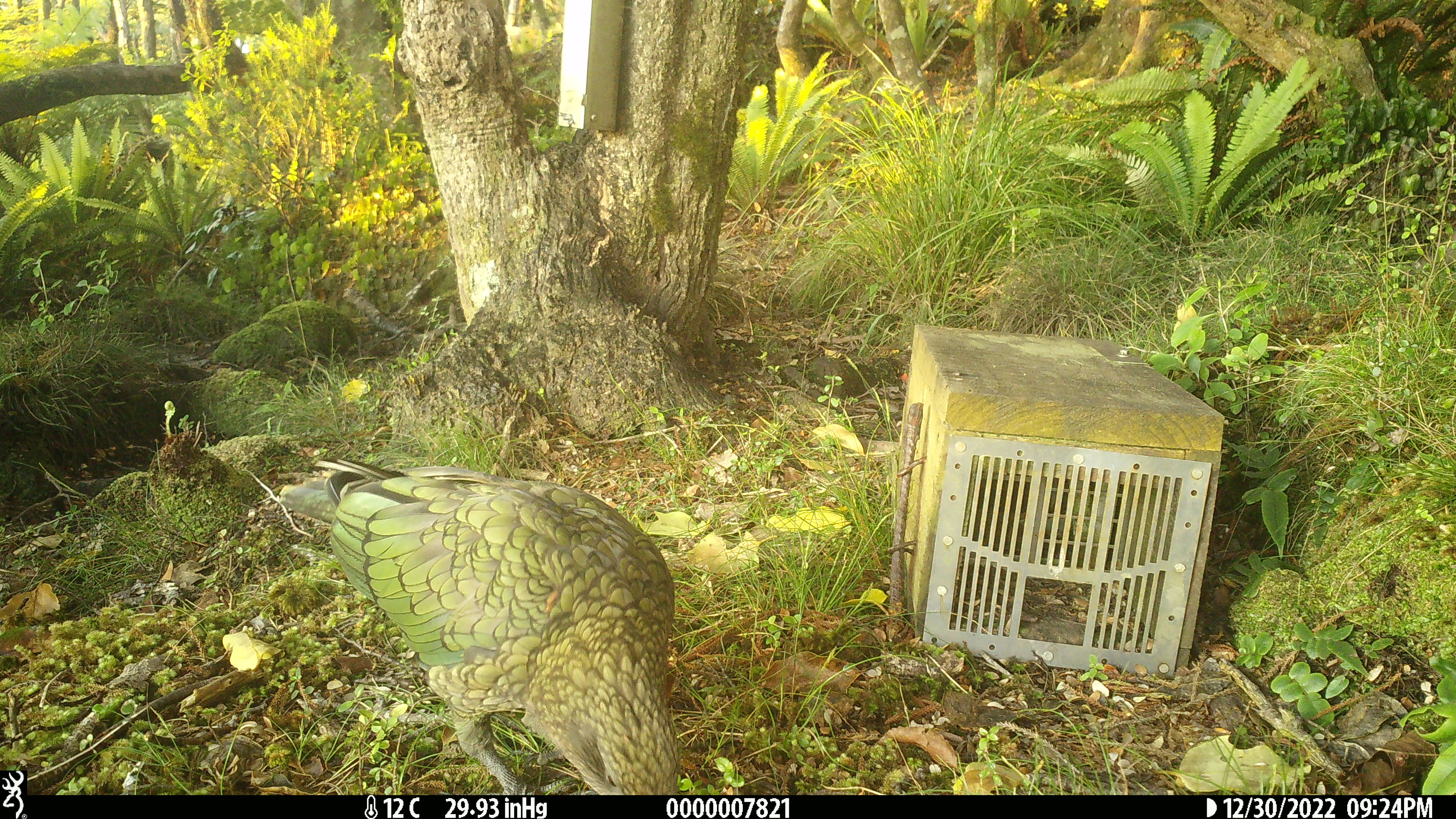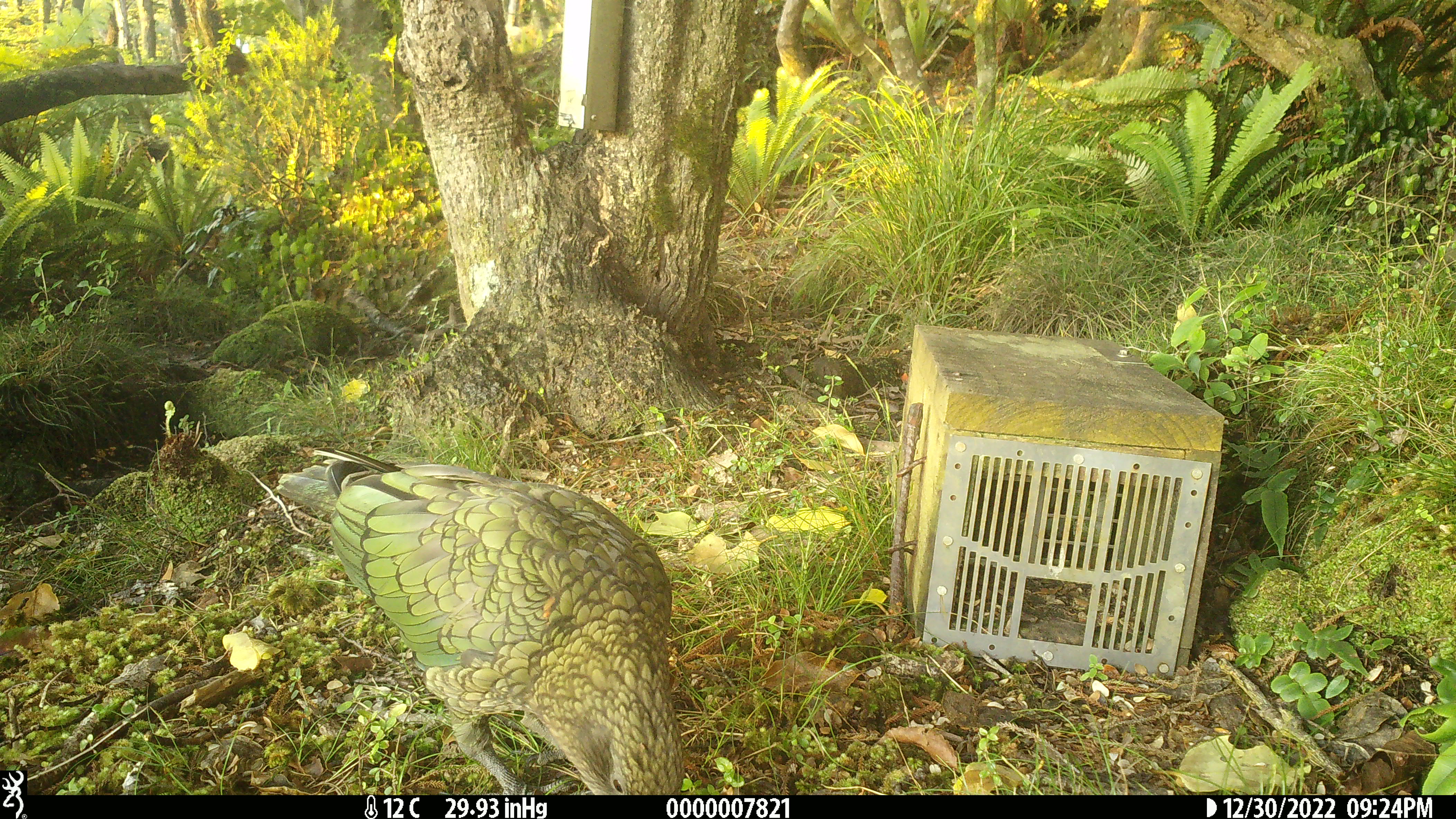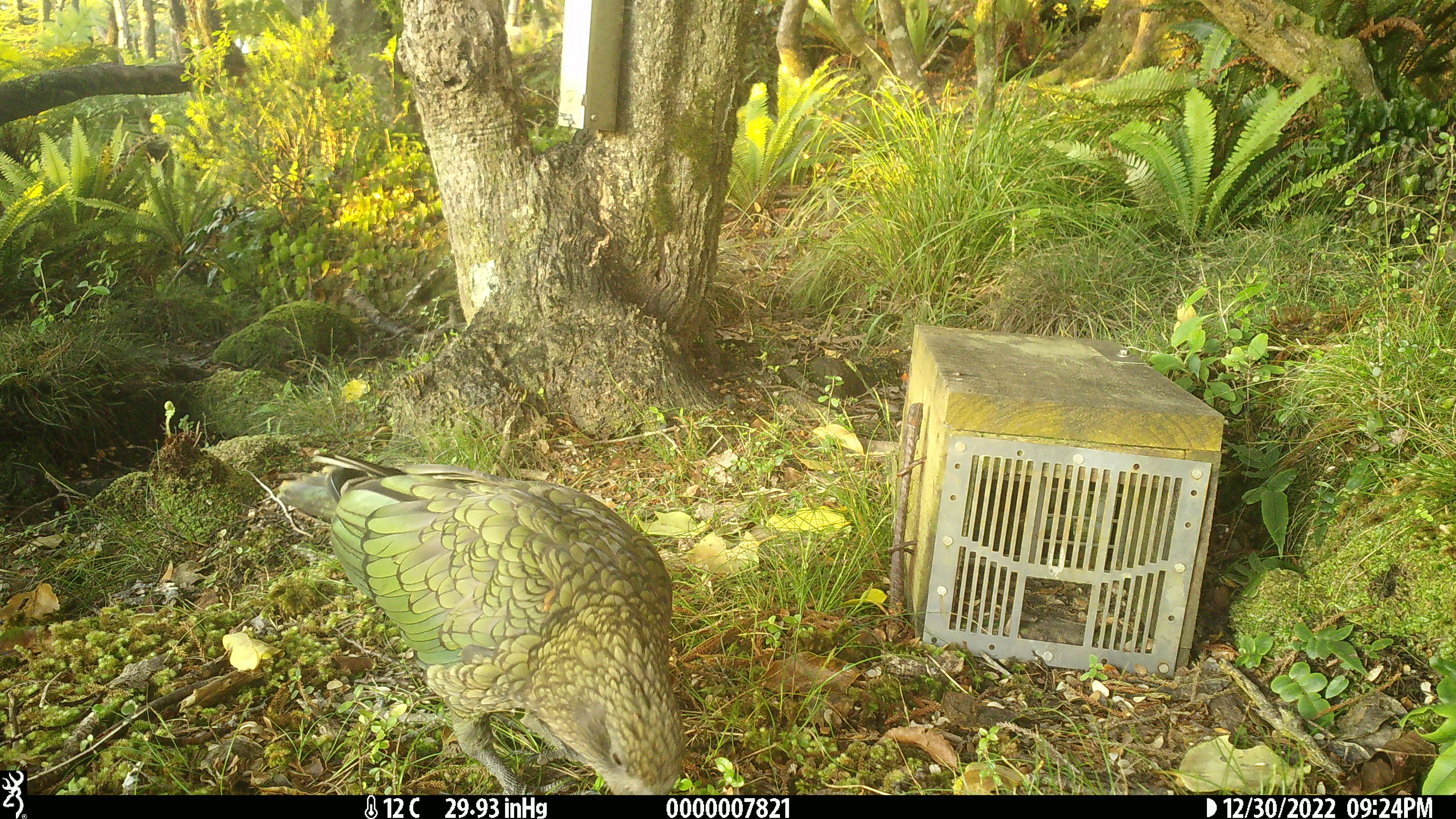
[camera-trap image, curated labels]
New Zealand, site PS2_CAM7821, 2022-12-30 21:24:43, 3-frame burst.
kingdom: Animalia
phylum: Chordata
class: Aves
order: Psittaciformes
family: Strigopidae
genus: Nestor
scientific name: Nestor notabilis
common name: kea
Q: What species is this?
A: Kea (Nestor notabilis).